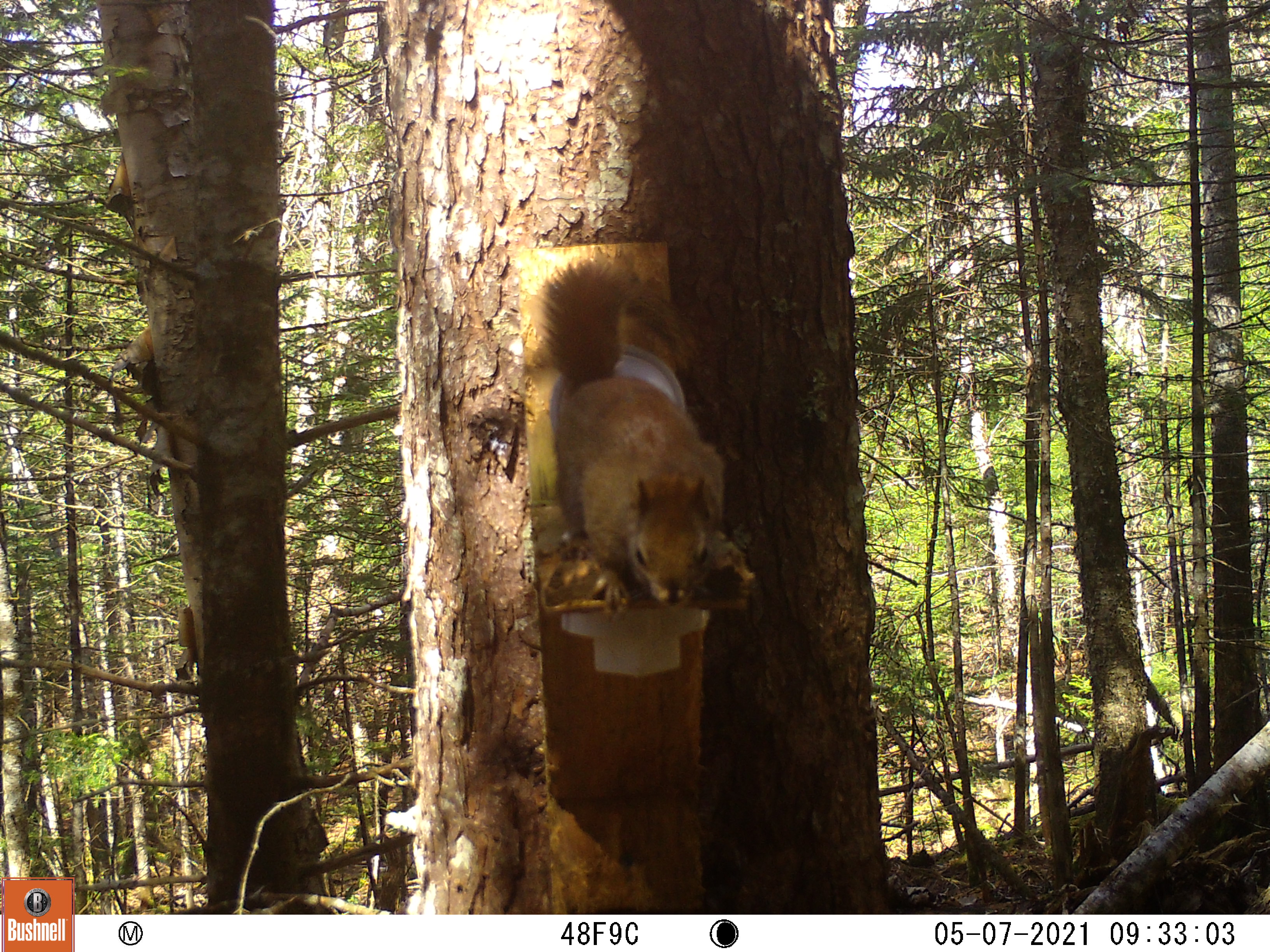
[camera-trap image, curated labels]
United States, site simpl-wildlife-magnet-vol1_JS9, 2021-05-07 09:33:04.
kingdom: Animalia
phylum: Chordata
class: Mammalia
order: Rodentia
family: Sciuridae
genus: Tamiasciurus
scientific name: Tamiasciurus hudsonicus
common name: red squirrel